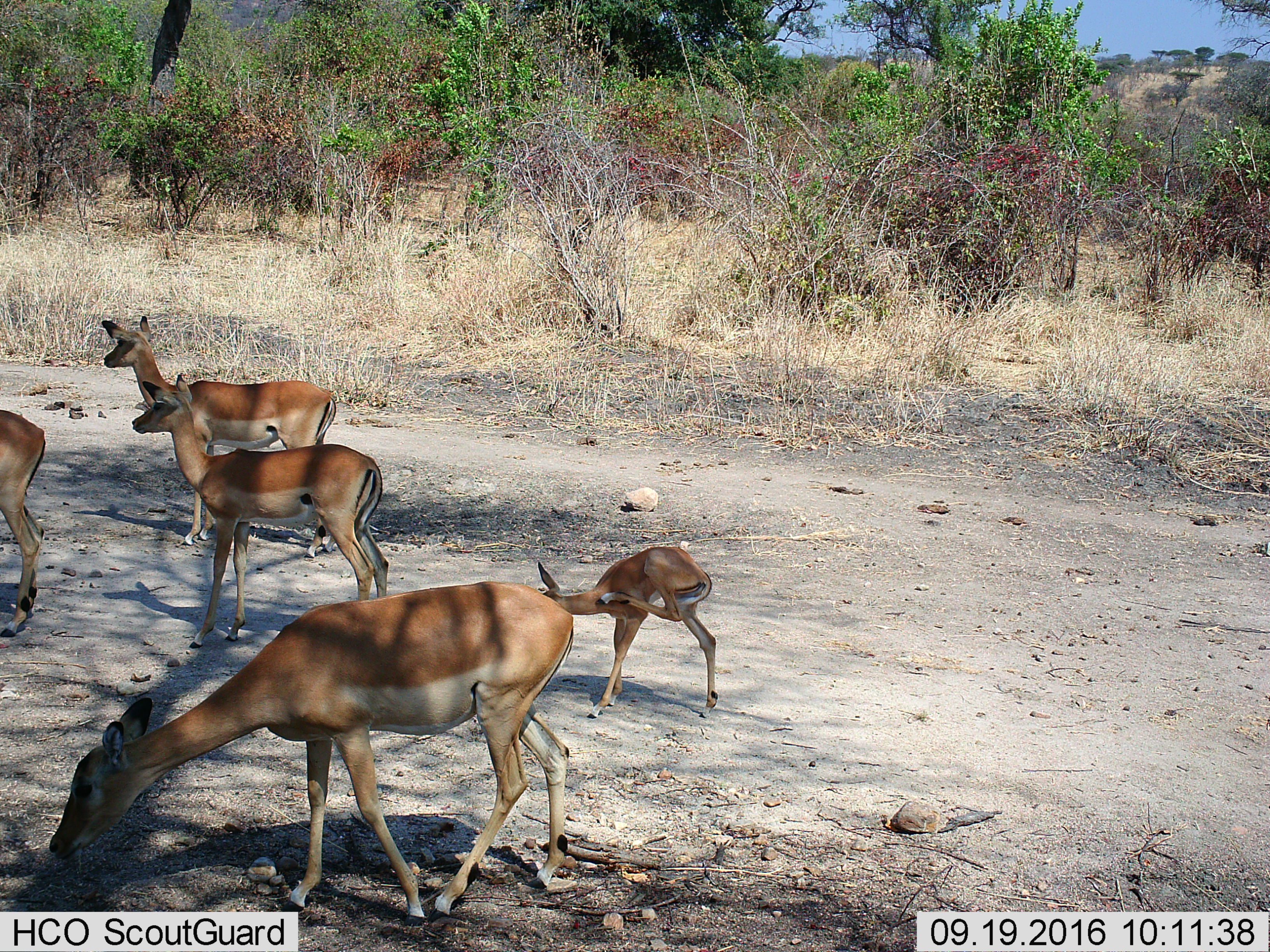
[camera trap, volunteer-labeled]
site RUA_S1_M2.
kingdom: Animalia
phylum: Chordata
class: Mammalia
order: Artiodactyla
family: Bovidae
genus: Aepyceros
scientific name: Aepyceros melampus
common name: impala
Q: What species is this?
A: Impala (Aepyceros melampus).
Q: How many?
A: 5.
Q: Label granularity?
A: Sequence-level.